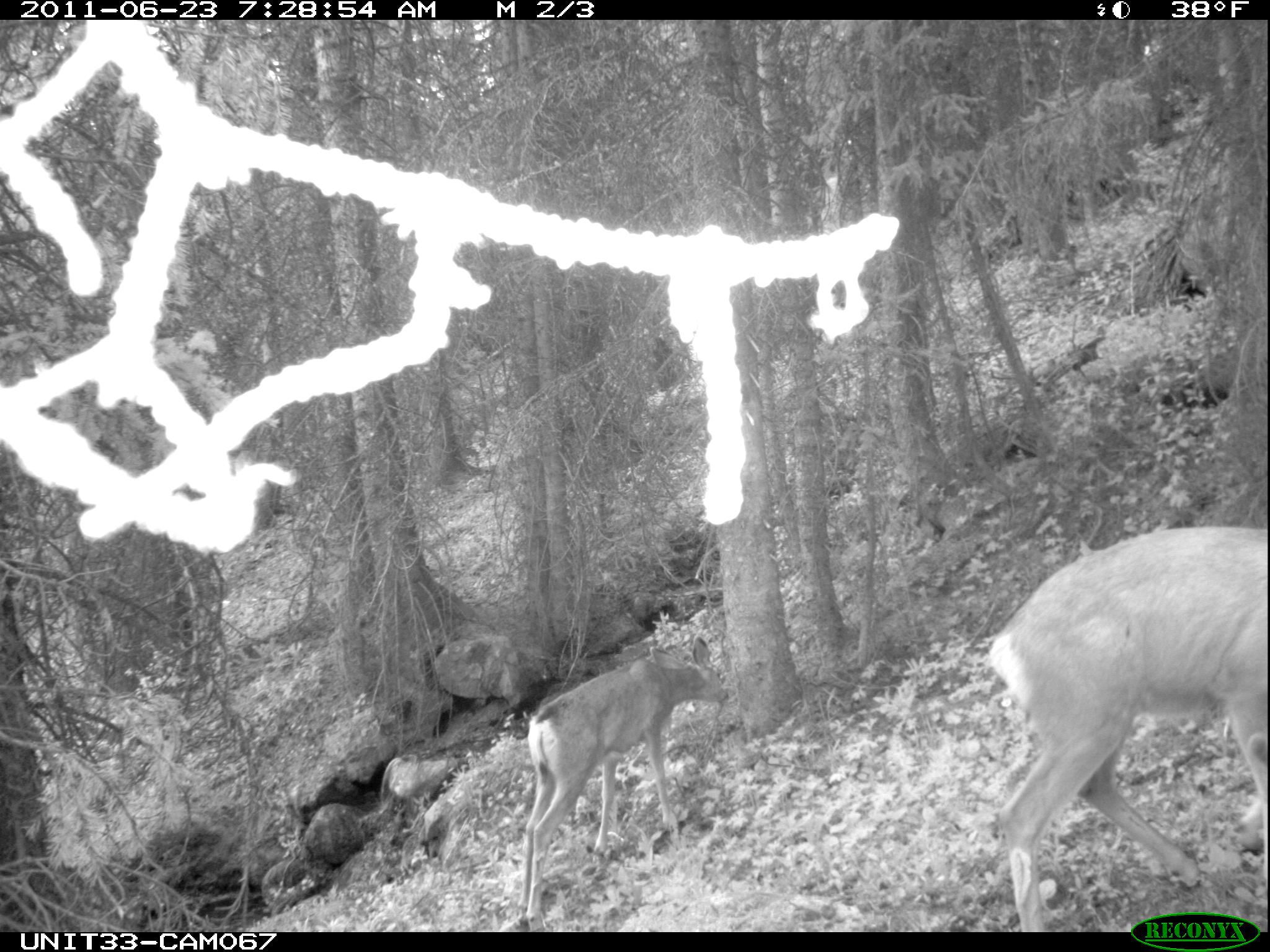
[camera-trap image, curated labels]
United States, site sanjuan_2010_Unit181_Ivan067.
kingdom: Animalia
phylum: Chordata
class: Mammalia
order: Artiodactyla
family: Cervidae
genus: Odocoileus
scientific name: Odocoileus hemionus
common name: mule deer